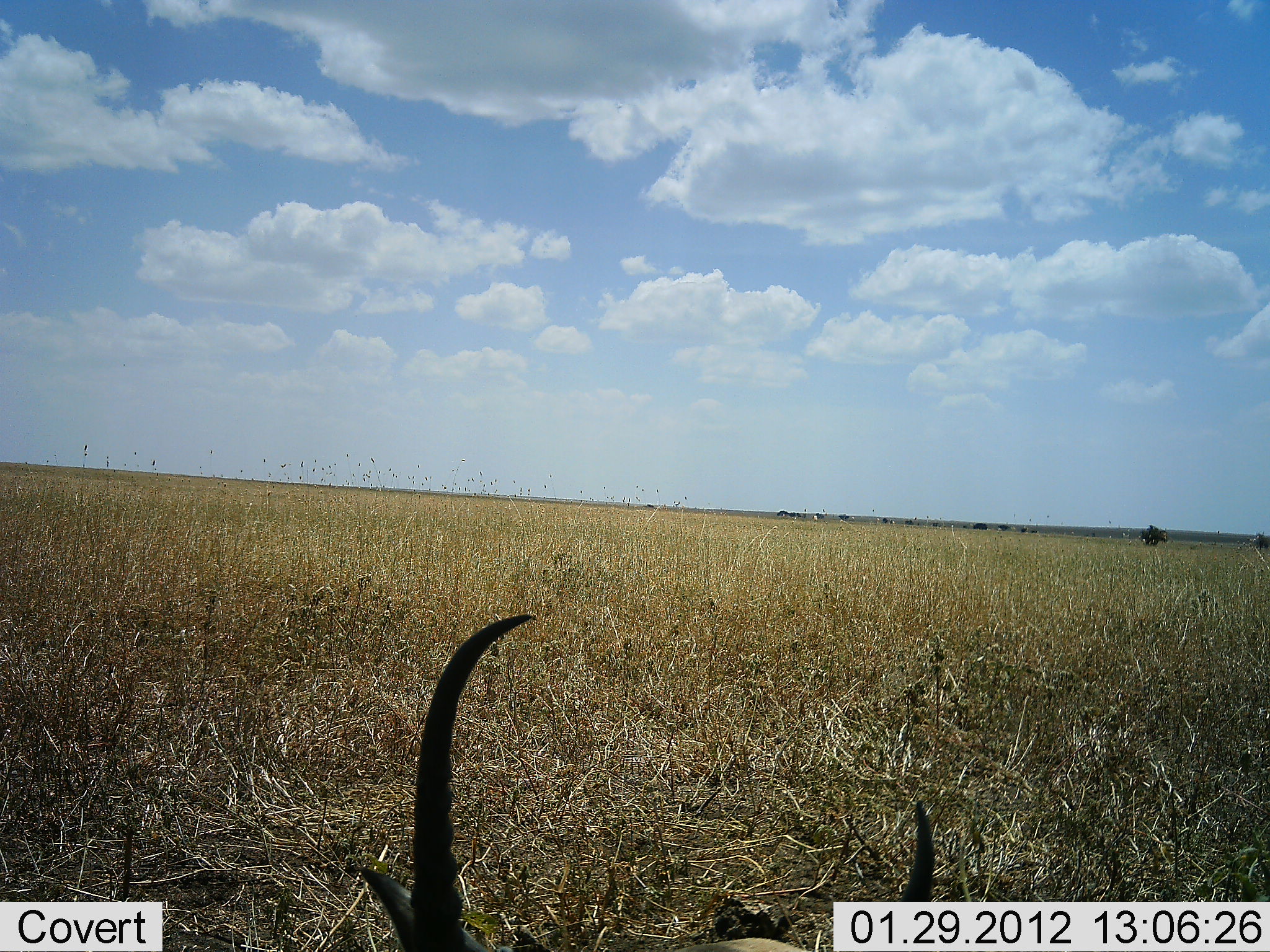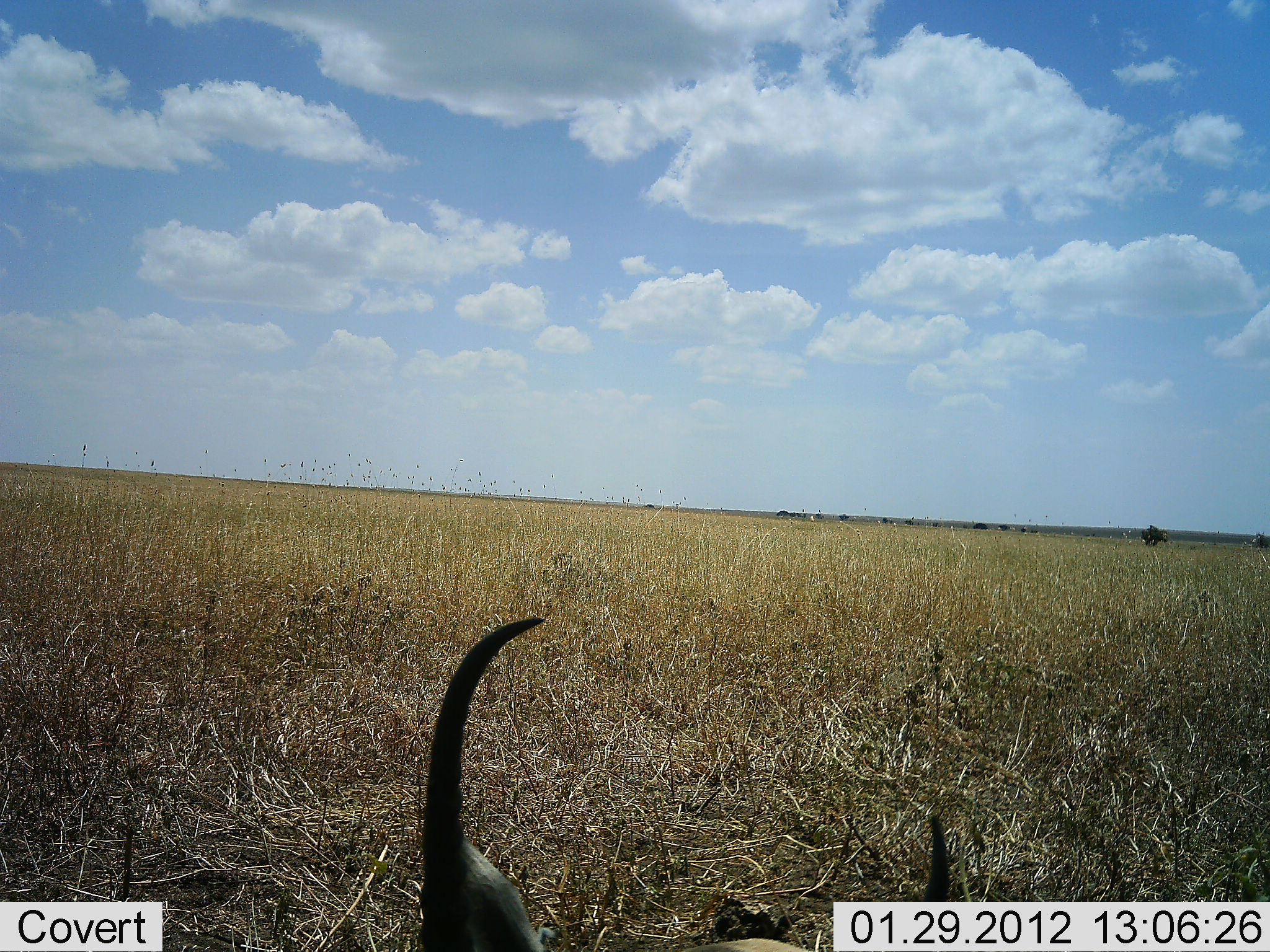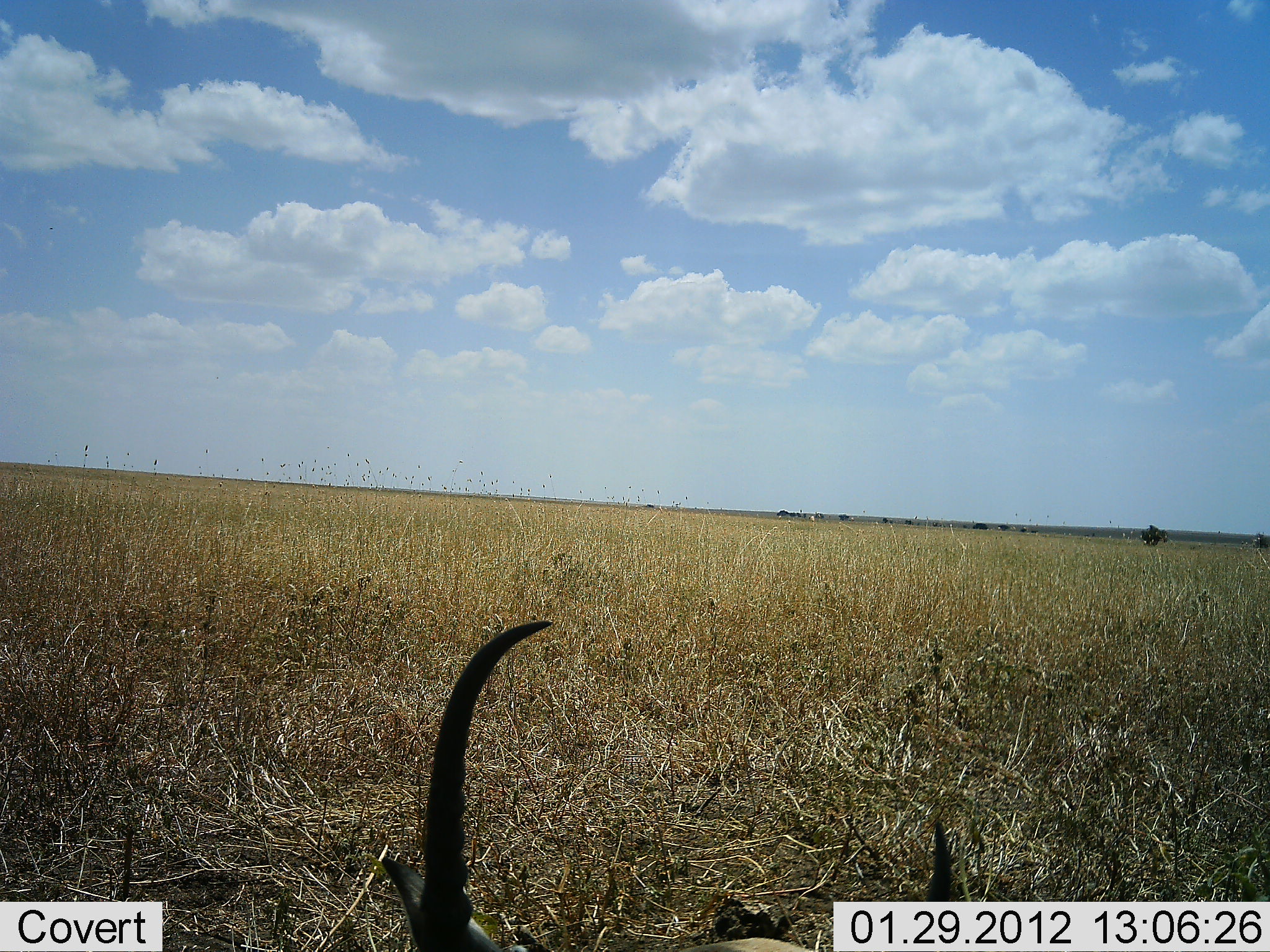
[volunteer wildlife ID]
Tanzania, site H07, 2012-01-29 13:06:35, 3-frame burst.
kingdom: Animalia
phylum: Chordata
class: Mammalia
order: Artiodactyla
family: Bovidae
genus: Connochaetes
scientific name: Connochaetes taurinus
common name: blue wildebeest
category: wildebeest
Wildebeest (blue wildebeest) (Connochaetes taurinus), count 1. Behavior (volunteer vote fractions): standing 25%, resting 75%, moving 0%, interacting 0%. Young present (vote fraction): 0%. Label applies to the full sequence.